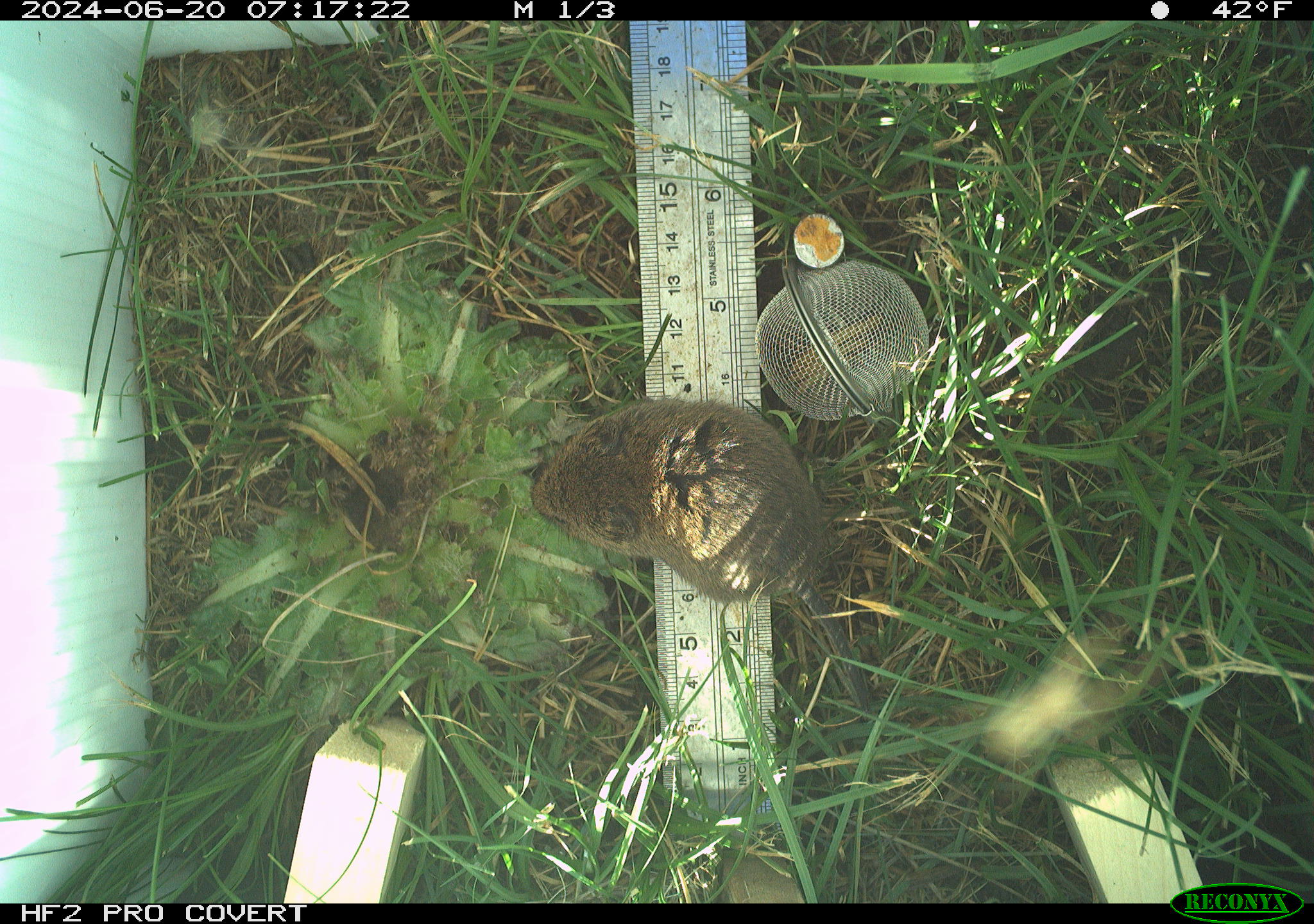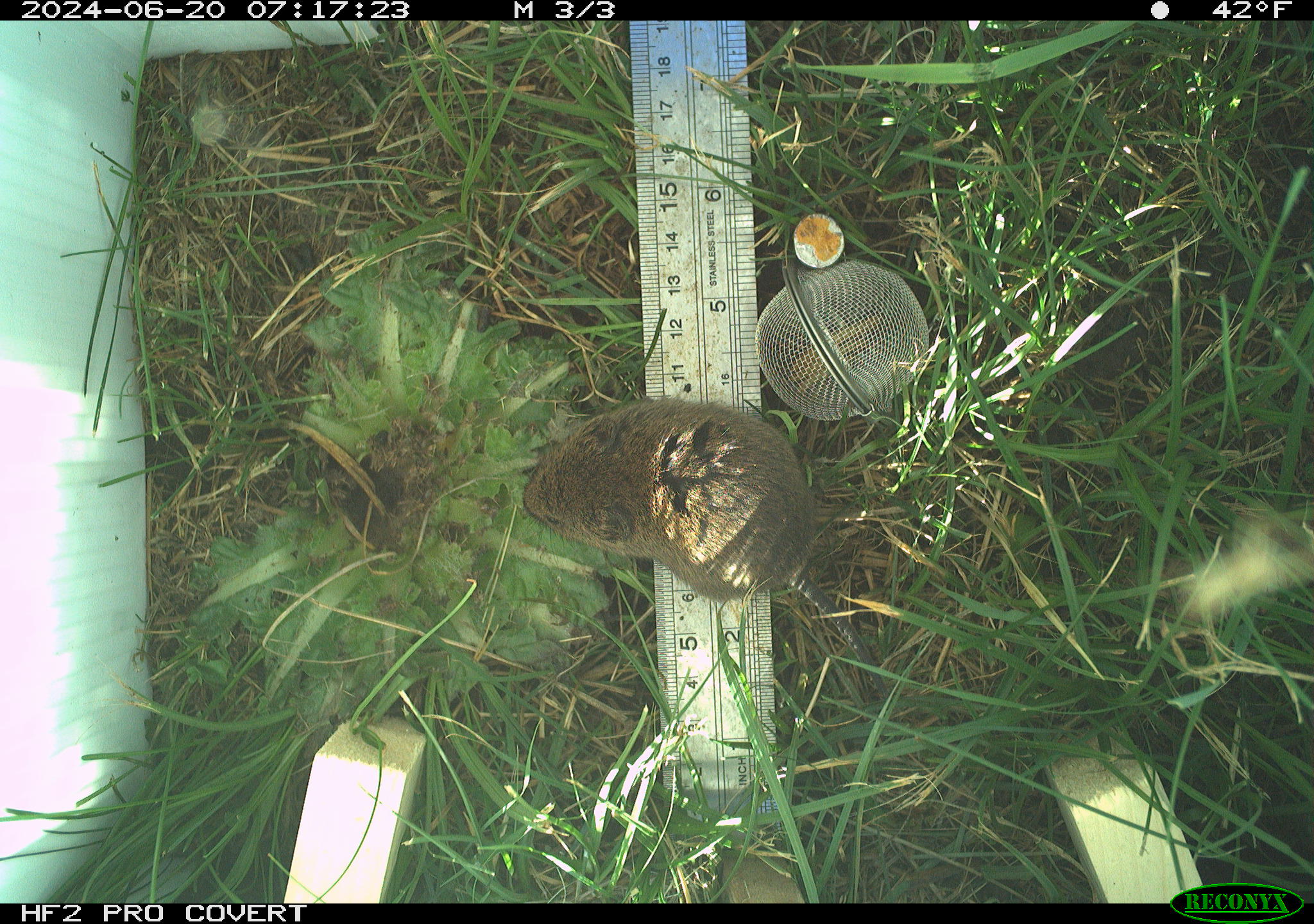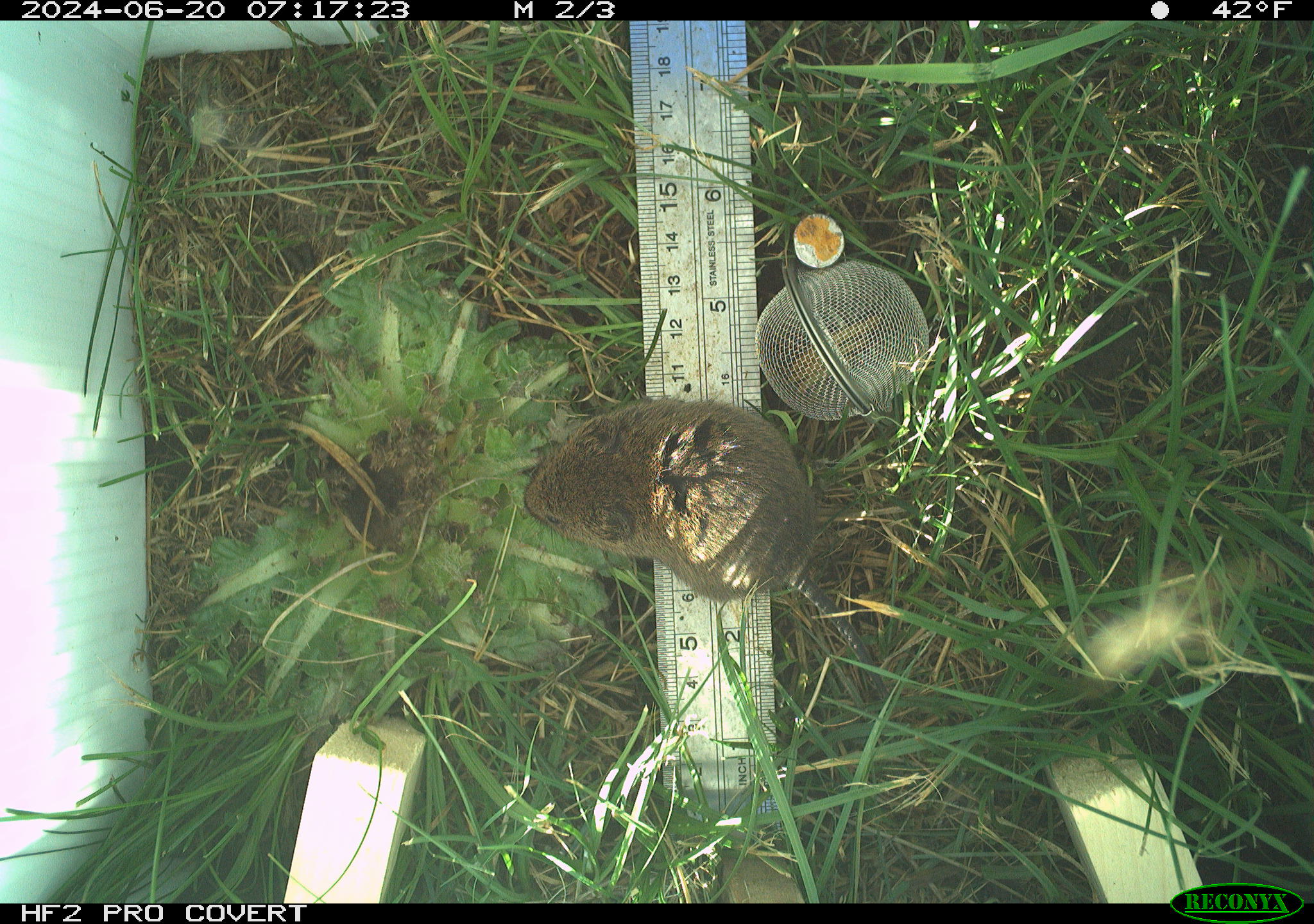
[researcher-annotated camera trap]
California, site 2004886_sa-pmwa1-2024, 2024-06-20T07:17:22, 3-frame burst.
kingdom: Animalia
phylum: Chordata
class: Mammalia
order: Rodentia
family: Cricetidae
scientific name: Arvicolinae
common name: voles, lemmings, and muskrats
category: arvicolinae subfamily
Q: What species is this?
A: Arvicolinae subfamily (voles, lemmings, and muskrats) (Arvicolinae).